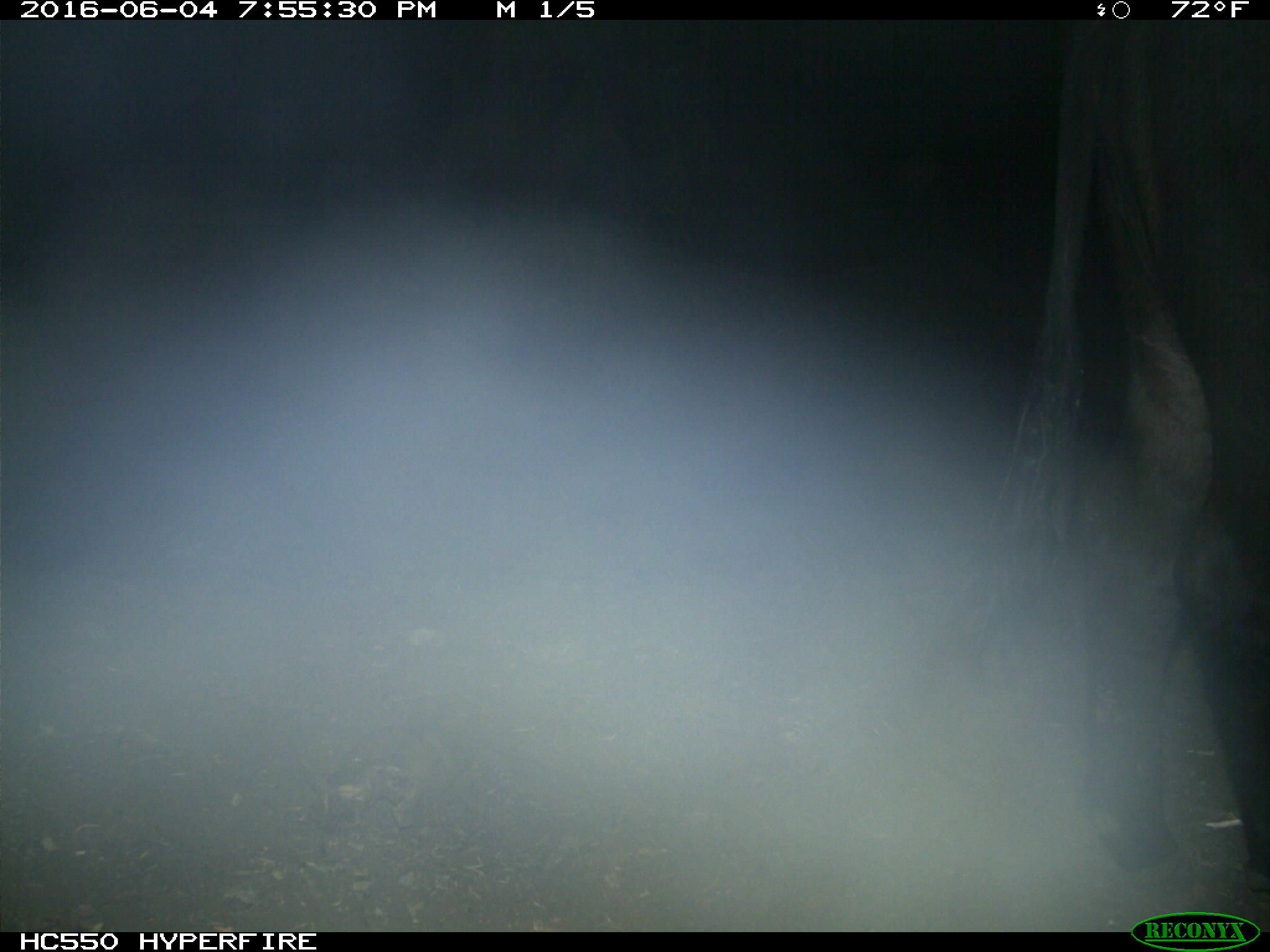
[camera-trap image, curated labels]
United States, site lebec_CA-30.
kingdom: Animalia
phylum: Chordata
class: Mammalia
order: Artiodactyla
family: Bovidae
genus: Bos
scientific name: Bos taurus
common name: domestic cow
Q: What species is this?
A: Bos taurus (domestic cow).